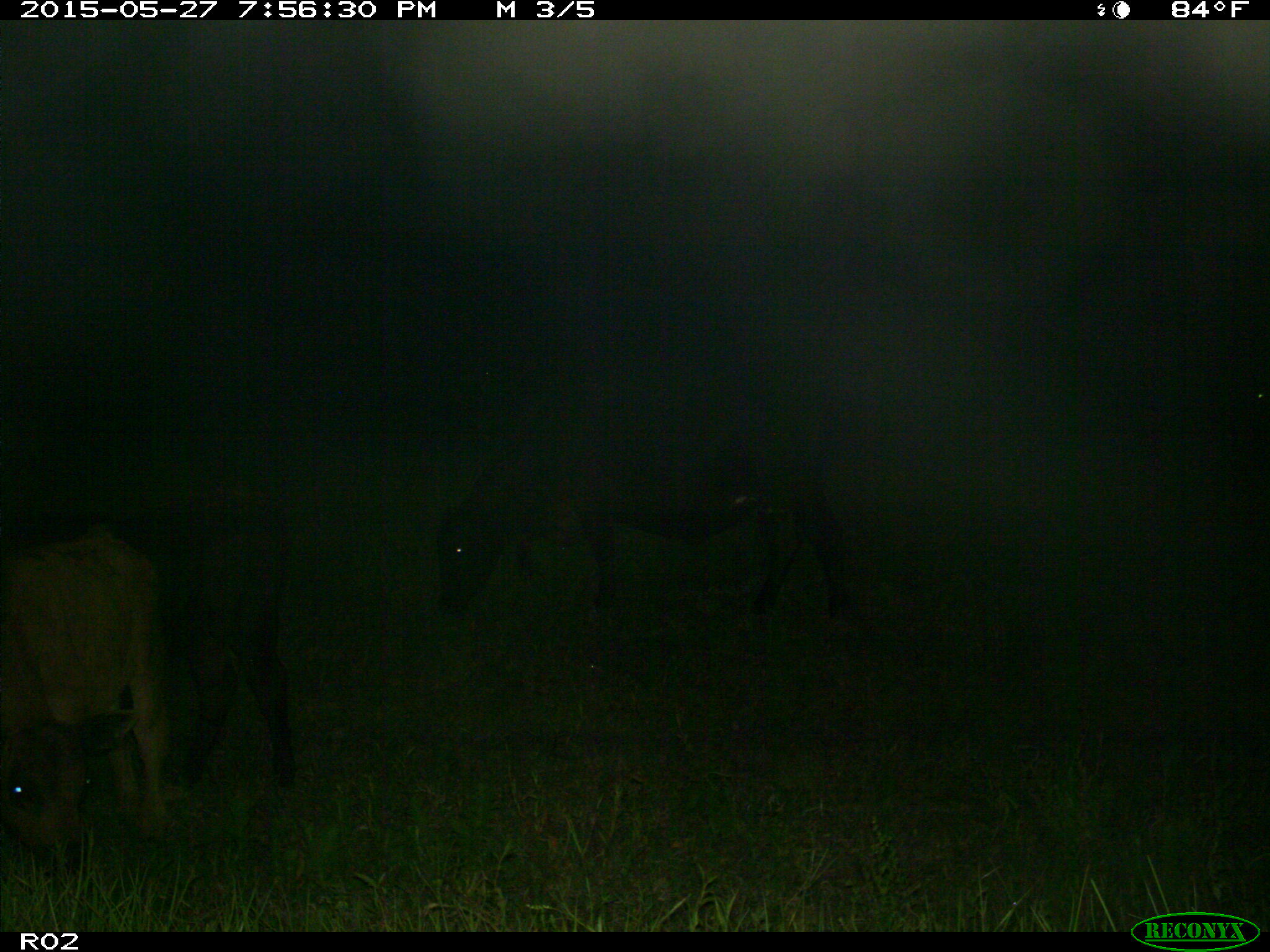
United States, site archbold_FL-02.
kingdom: Animalia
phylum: Chordata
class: Mammalia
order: Artiodactyla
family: Bovidae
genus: Bos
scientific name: Bos taurus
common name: domestic cow